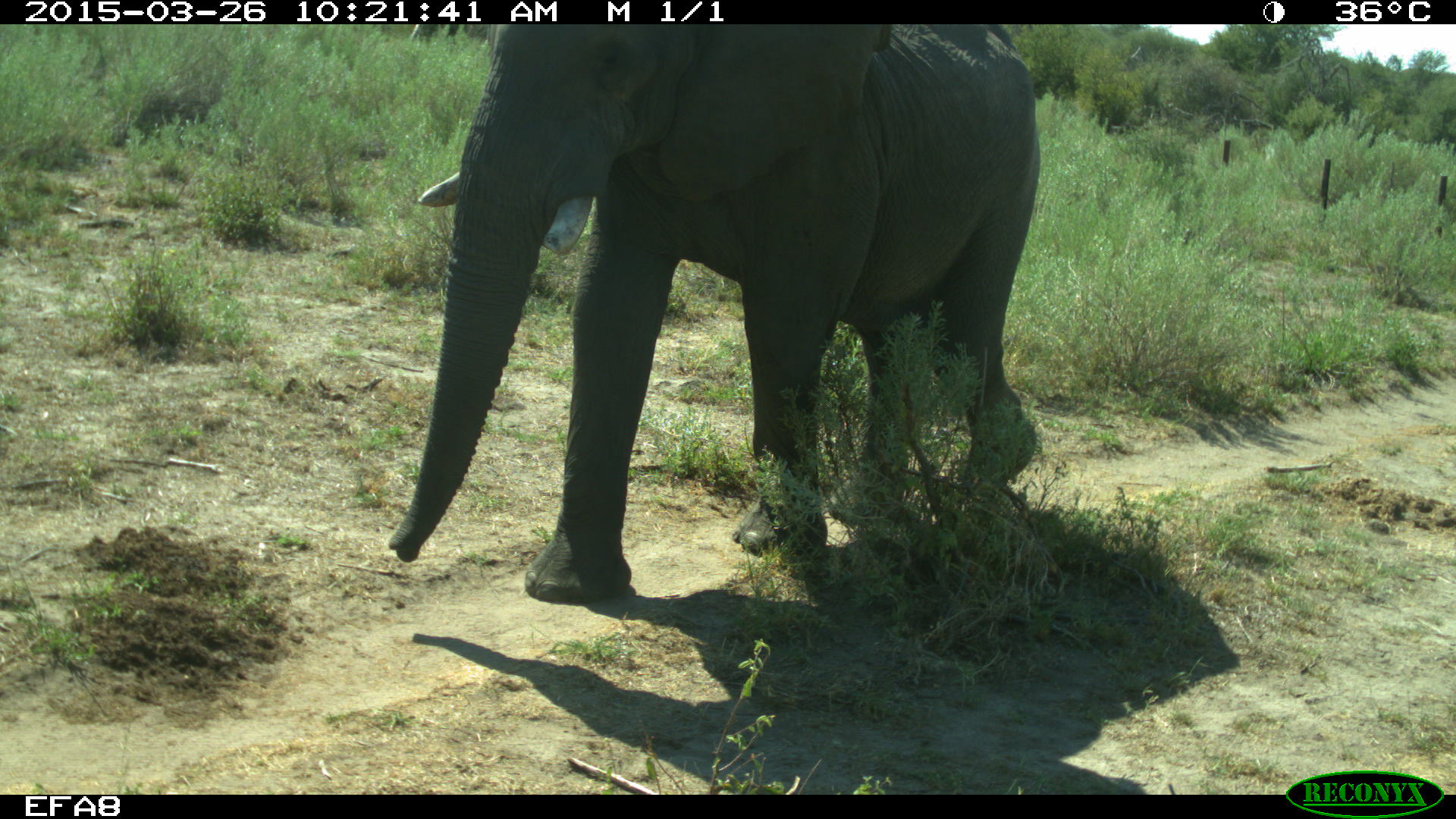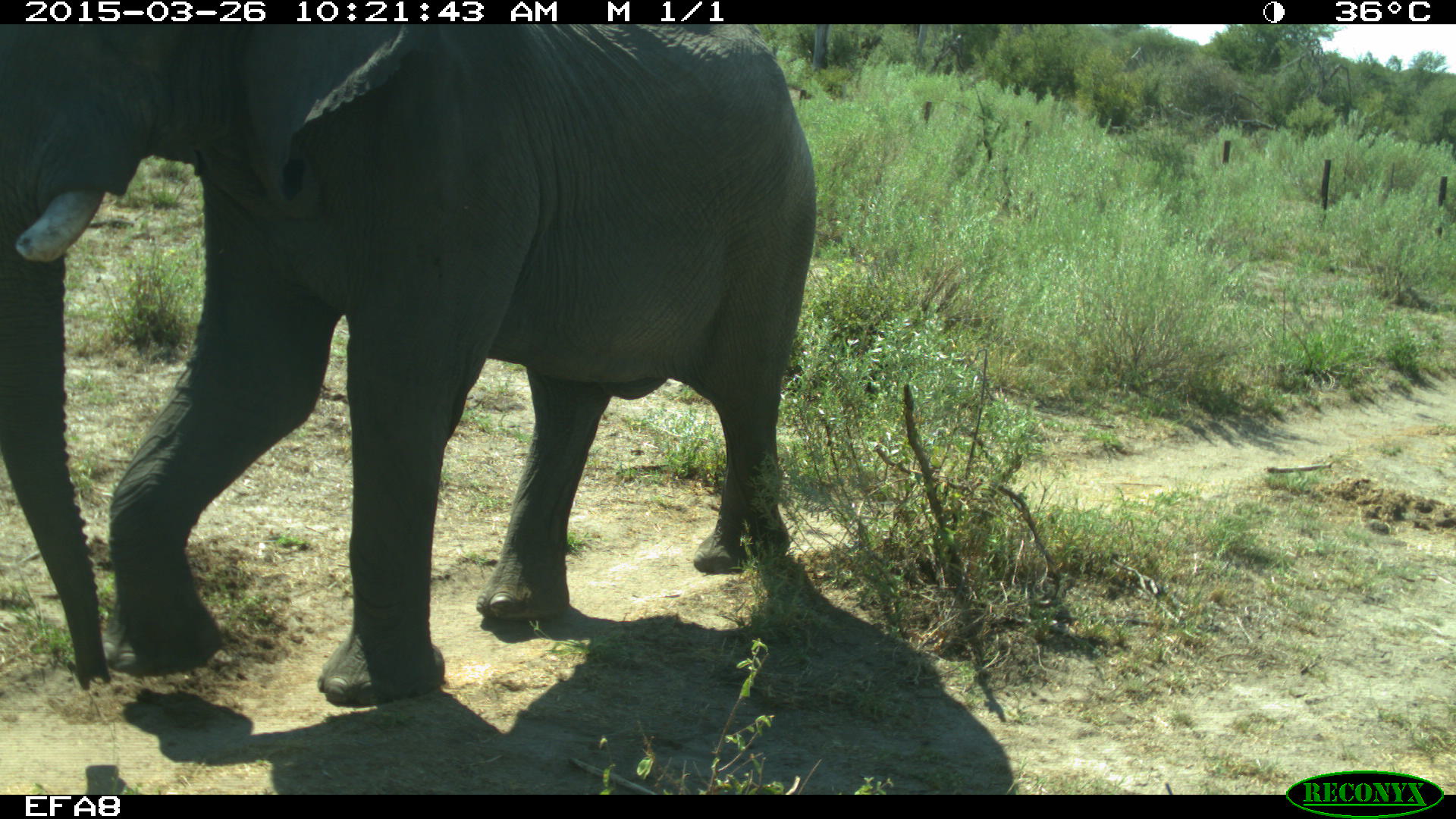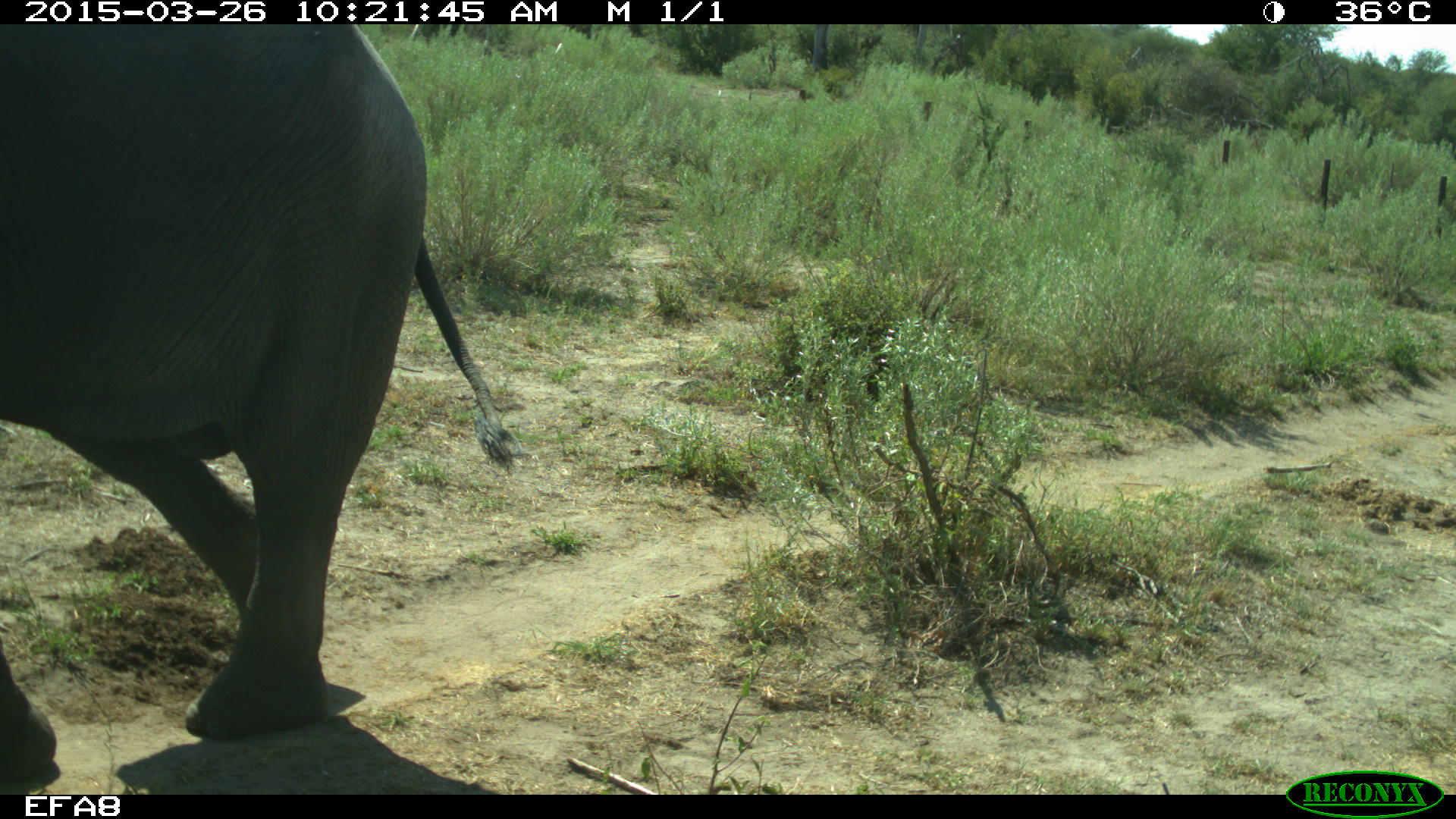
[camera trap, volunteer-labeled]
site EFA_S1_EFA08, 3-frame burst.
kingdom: Animalia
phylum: Chordata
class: Mammalia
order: Proboscidea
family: Elephantidae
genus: Loxodonta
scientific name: Loxodonta africana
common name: african bush elephant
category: elephant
Elephant (african bush elephant) (Loxodonta africana), count 1. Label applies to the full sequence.